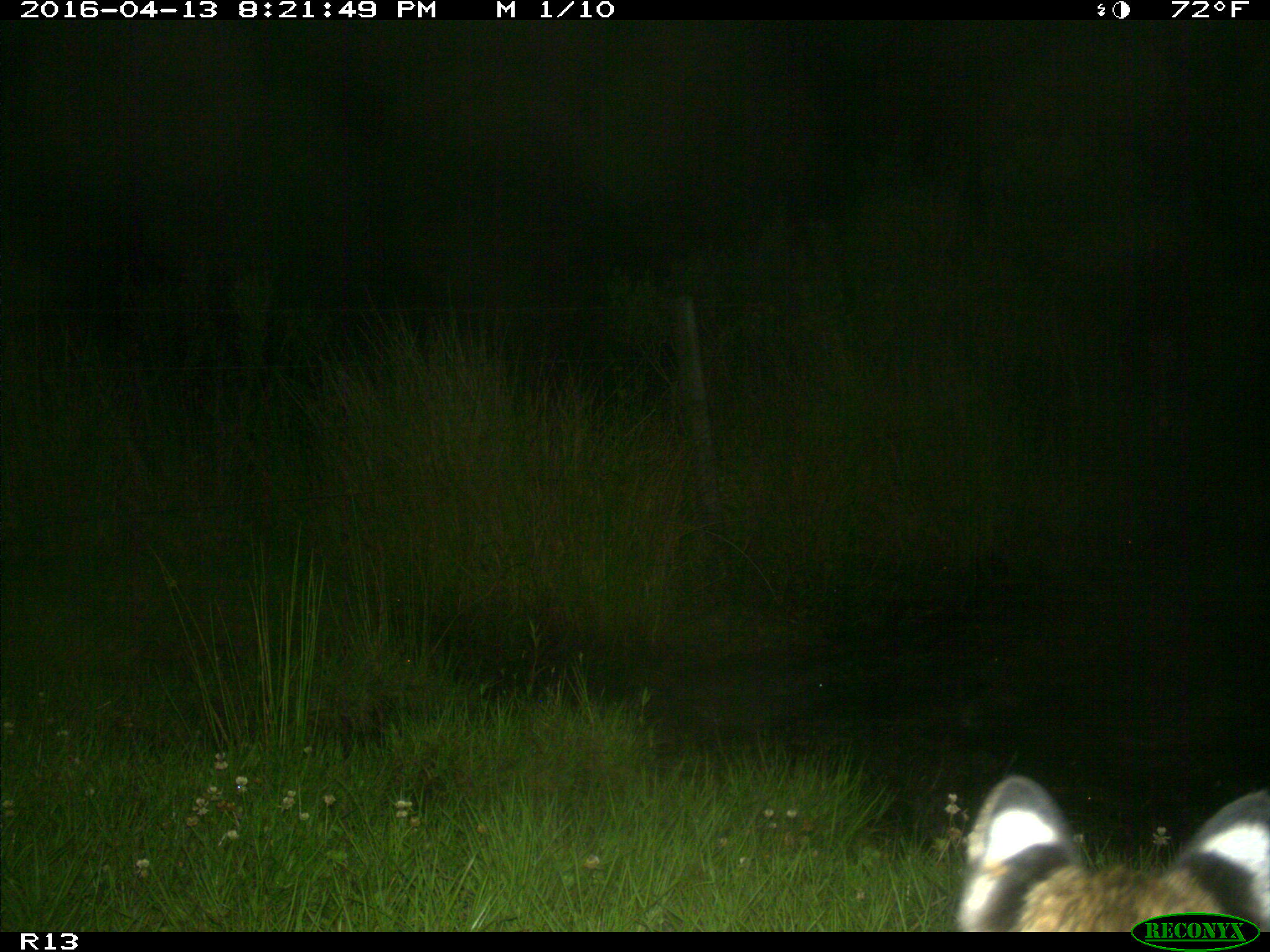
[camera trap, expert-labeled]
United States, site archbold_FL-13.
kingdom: Animalia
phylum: Chordata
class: Mammalia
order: Carnivora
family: Felidae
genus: Lynx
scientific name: Lynx rufus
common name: bobcat